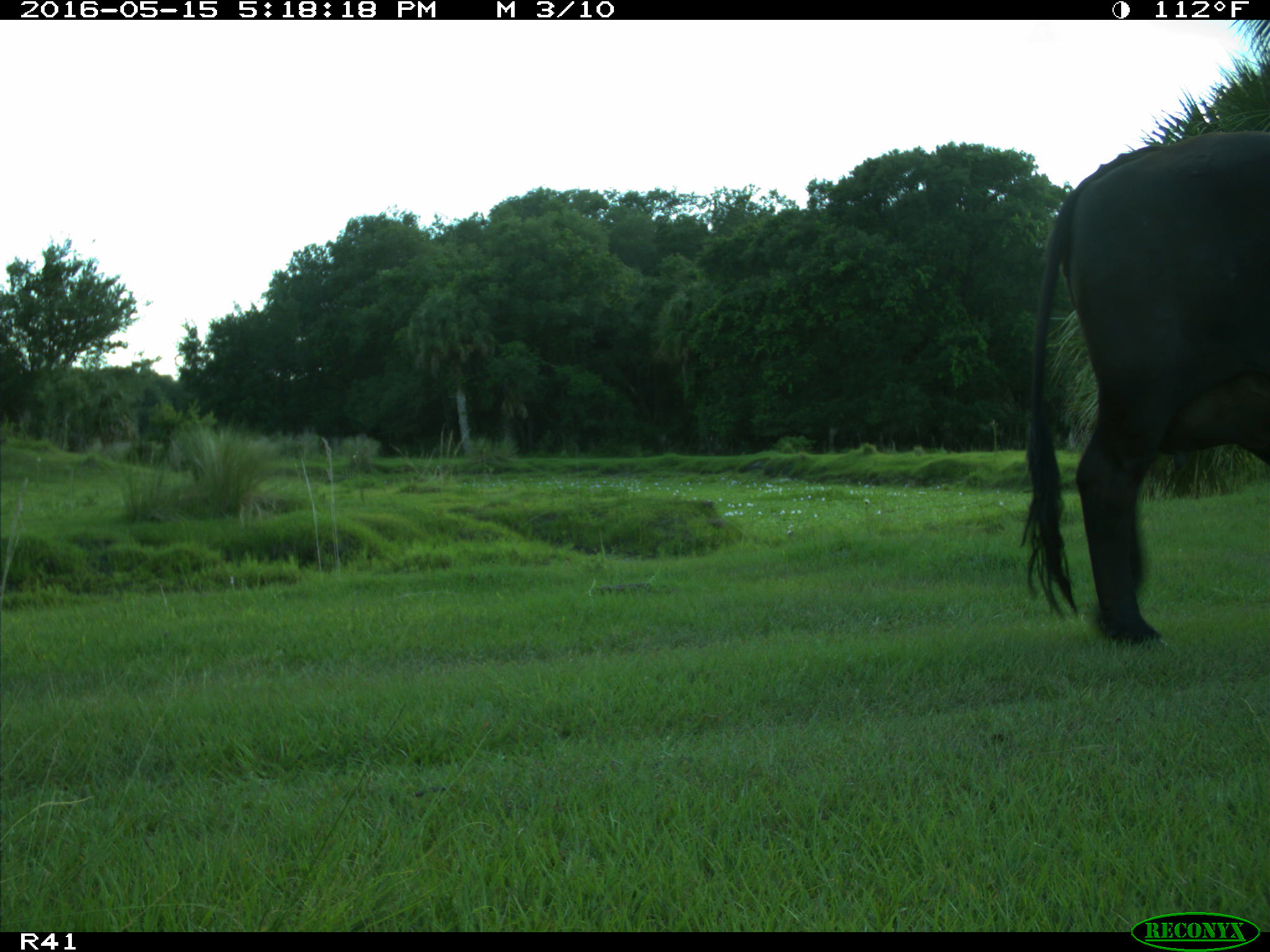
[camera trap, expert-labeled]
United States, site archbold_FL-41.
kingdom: Animalia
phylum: Chordata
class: Mammalia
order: Artiodactyla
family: Bovidae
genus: Bos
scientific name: Bos taurus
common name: domestic cow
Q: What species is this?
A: Bos taurus (domestic cow).